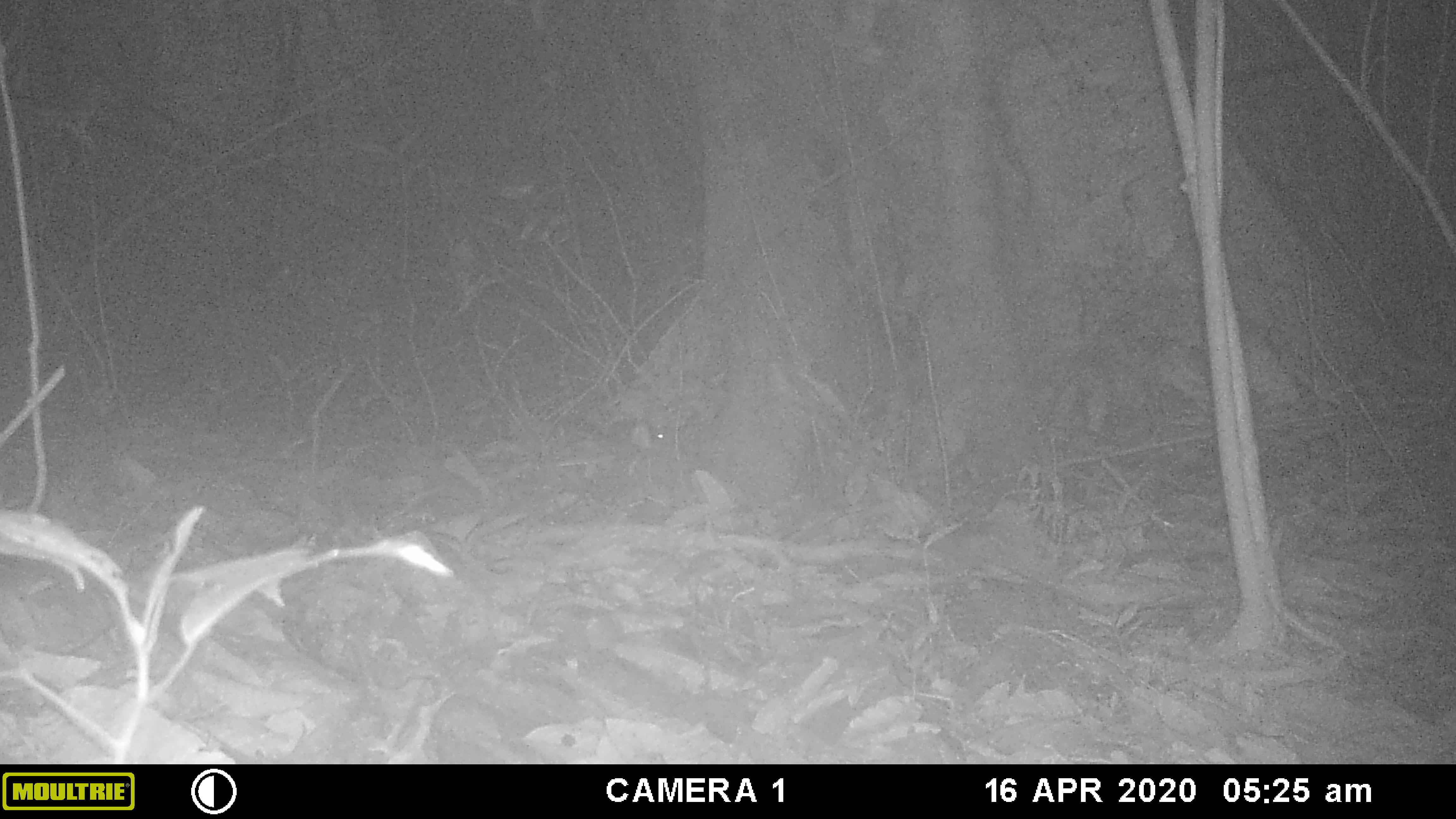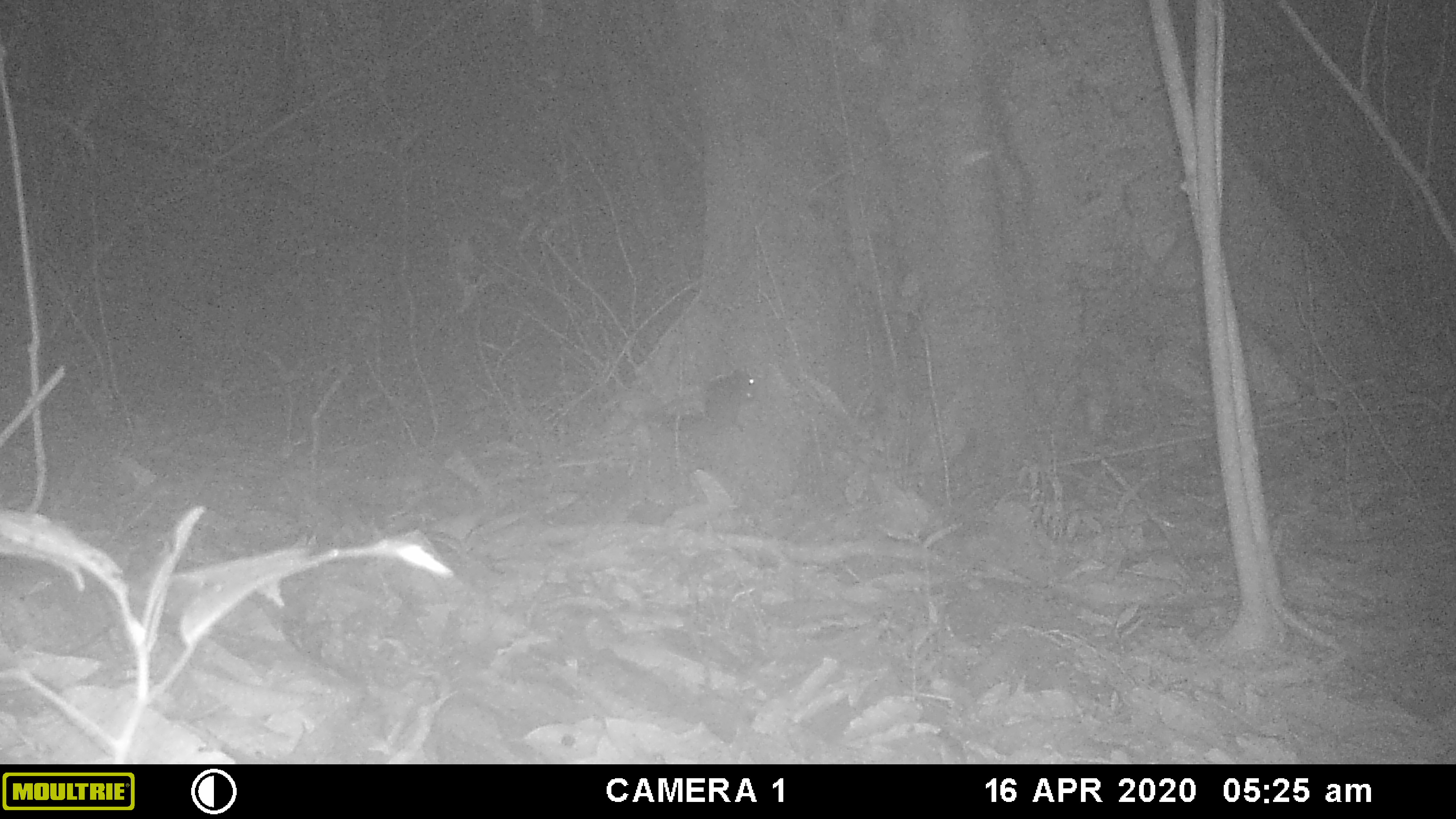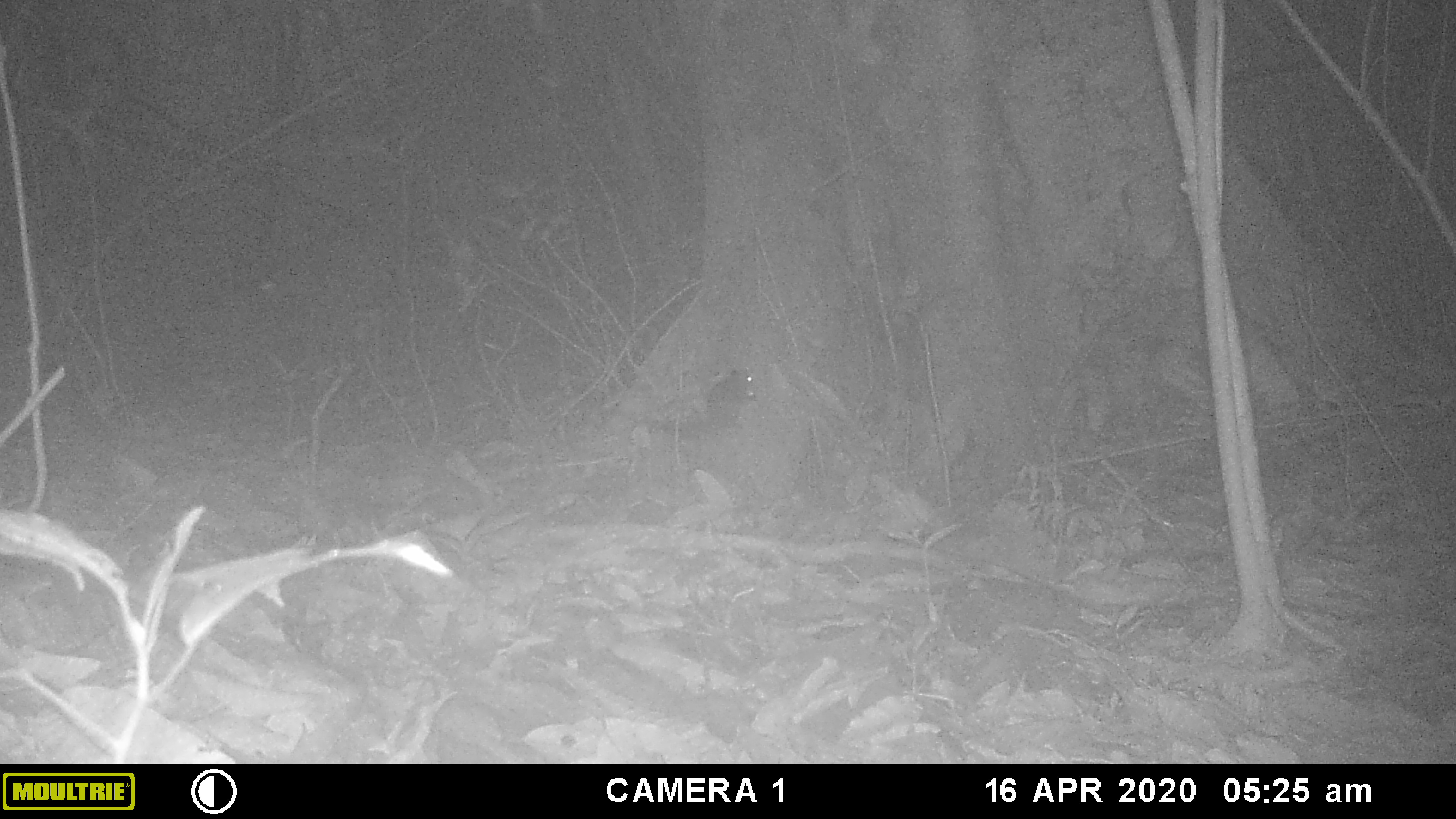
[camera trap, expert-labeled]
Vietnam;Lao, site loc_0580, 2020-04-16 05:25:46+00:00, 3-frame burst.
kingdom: Animalia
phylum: Chordata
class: Mammalia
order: Rodentia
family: Sciuridae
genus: Sciurus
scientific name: Sciurus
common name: squirrel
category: unidentified squirrel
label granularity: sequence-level